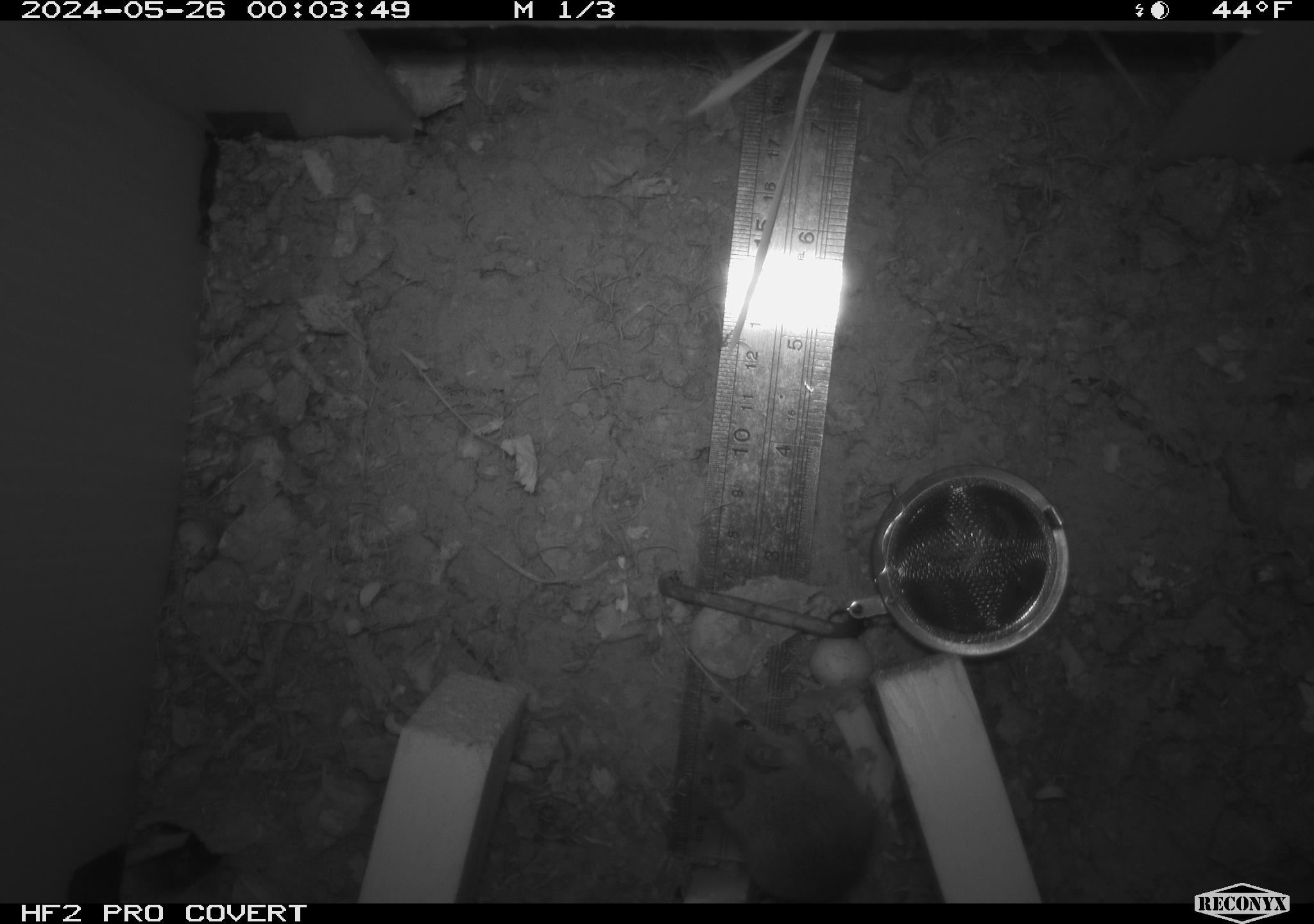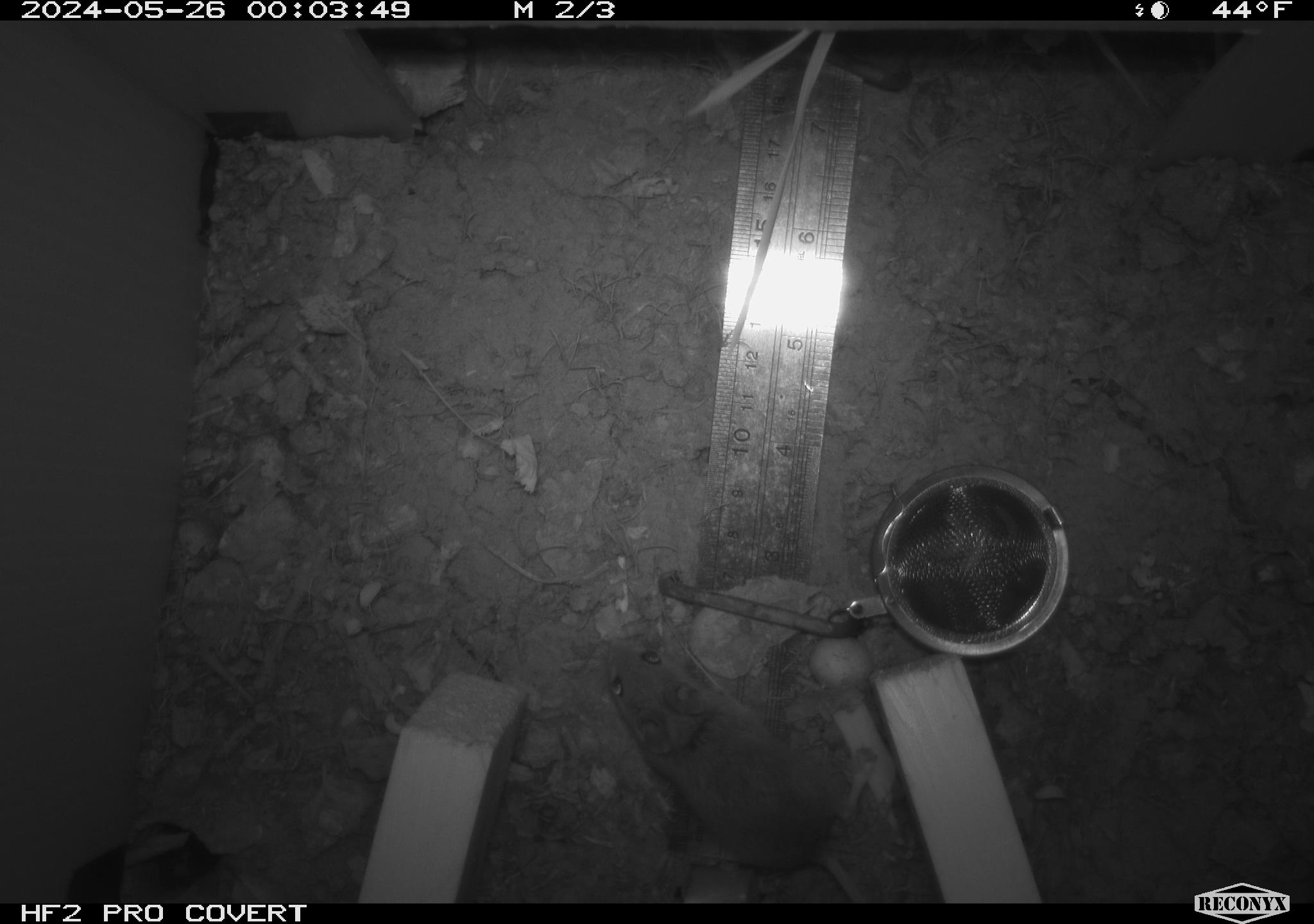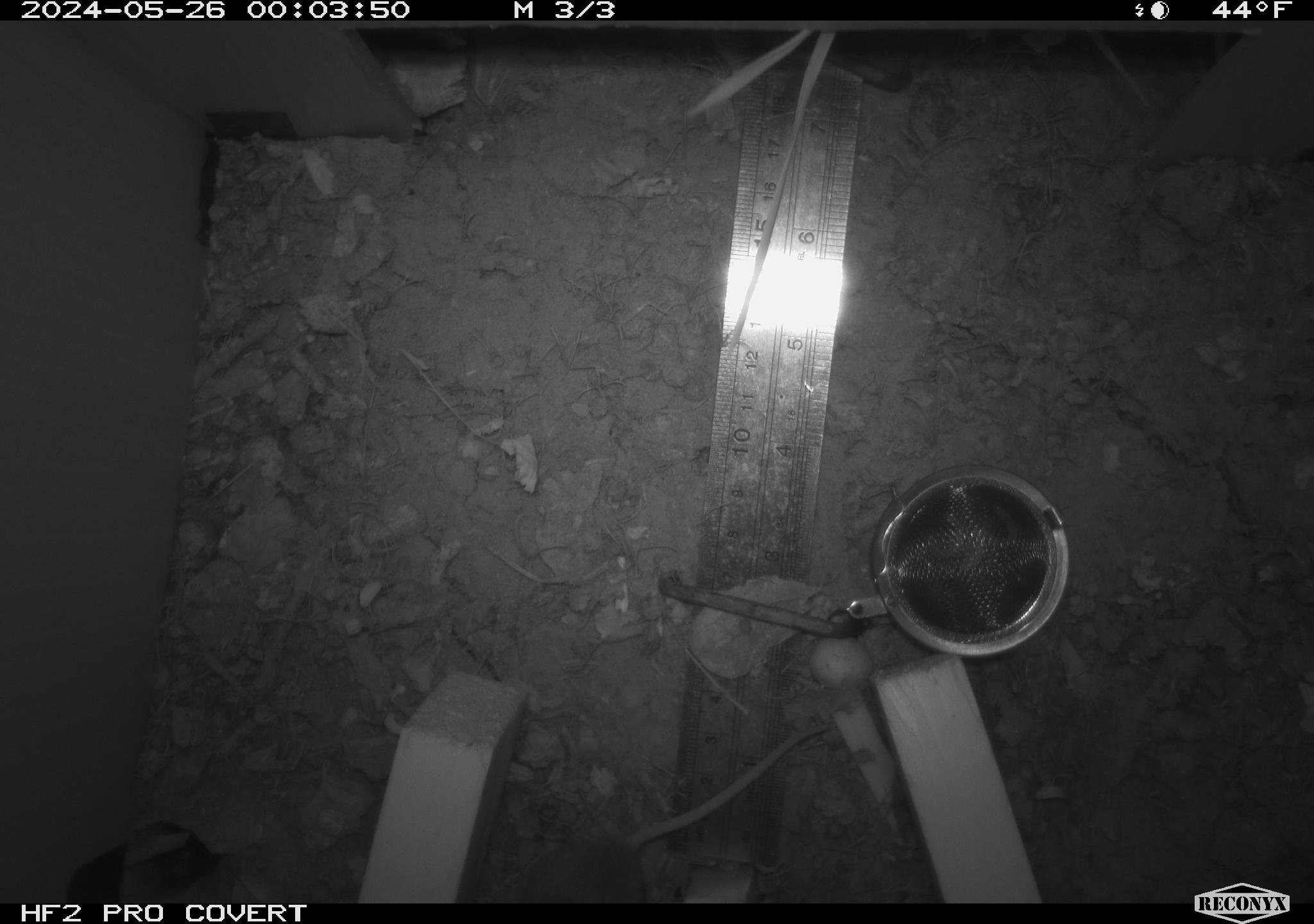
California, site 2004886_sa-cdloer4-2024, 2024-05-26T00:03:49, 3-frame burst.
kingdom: Animalia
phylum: Chordata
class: Mammalia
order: Rodentia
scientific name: Rodentia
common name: mouse species